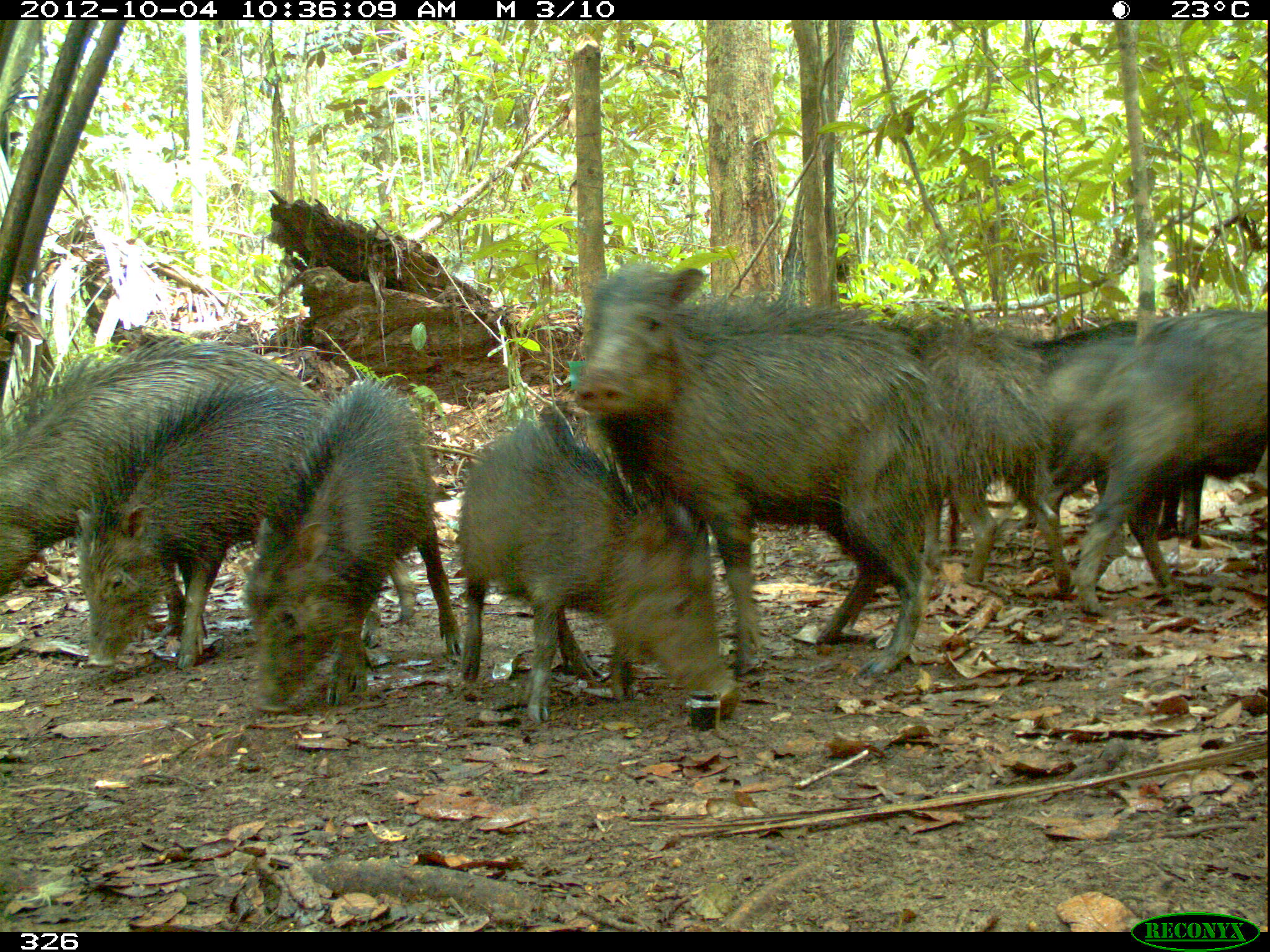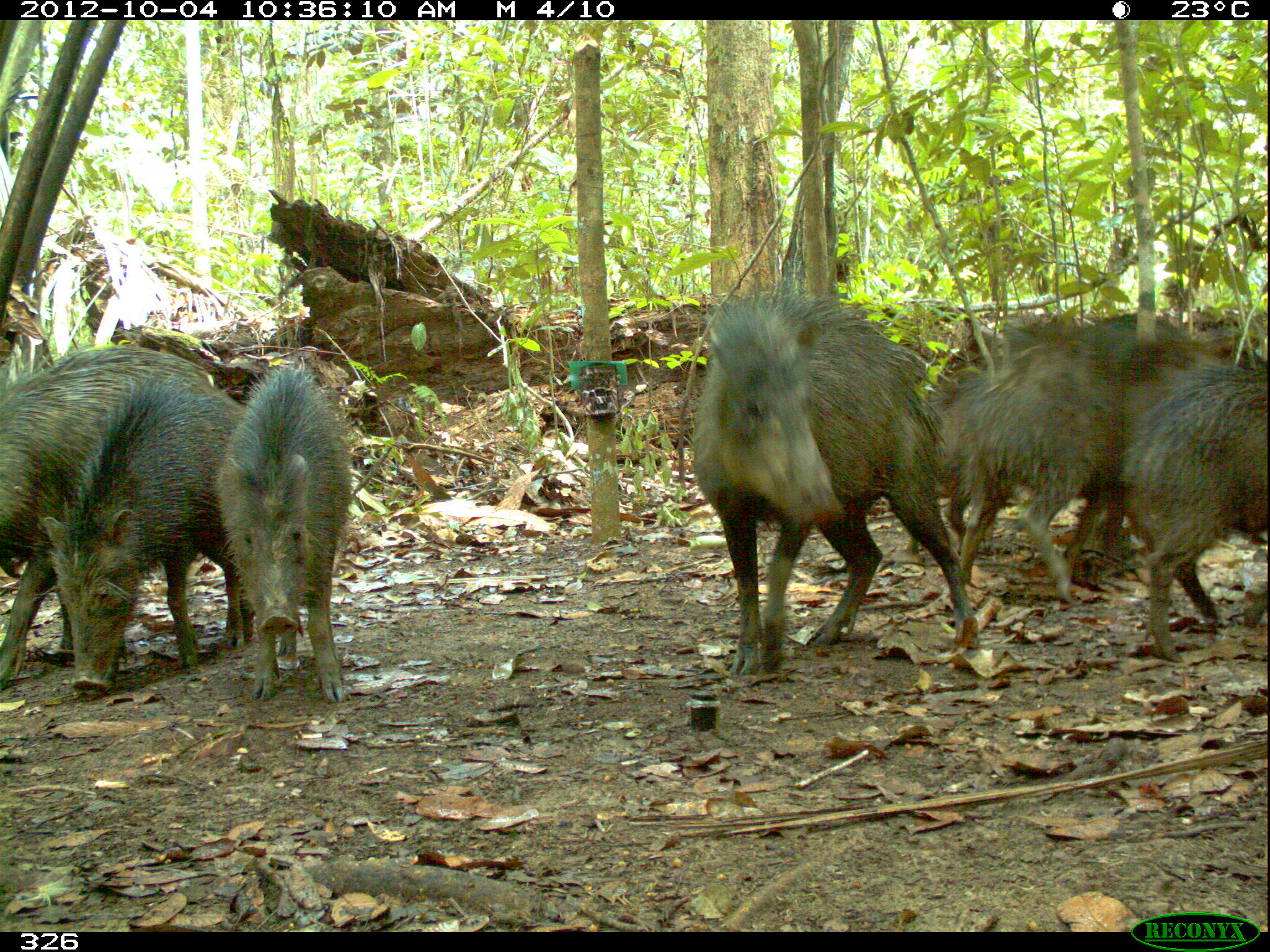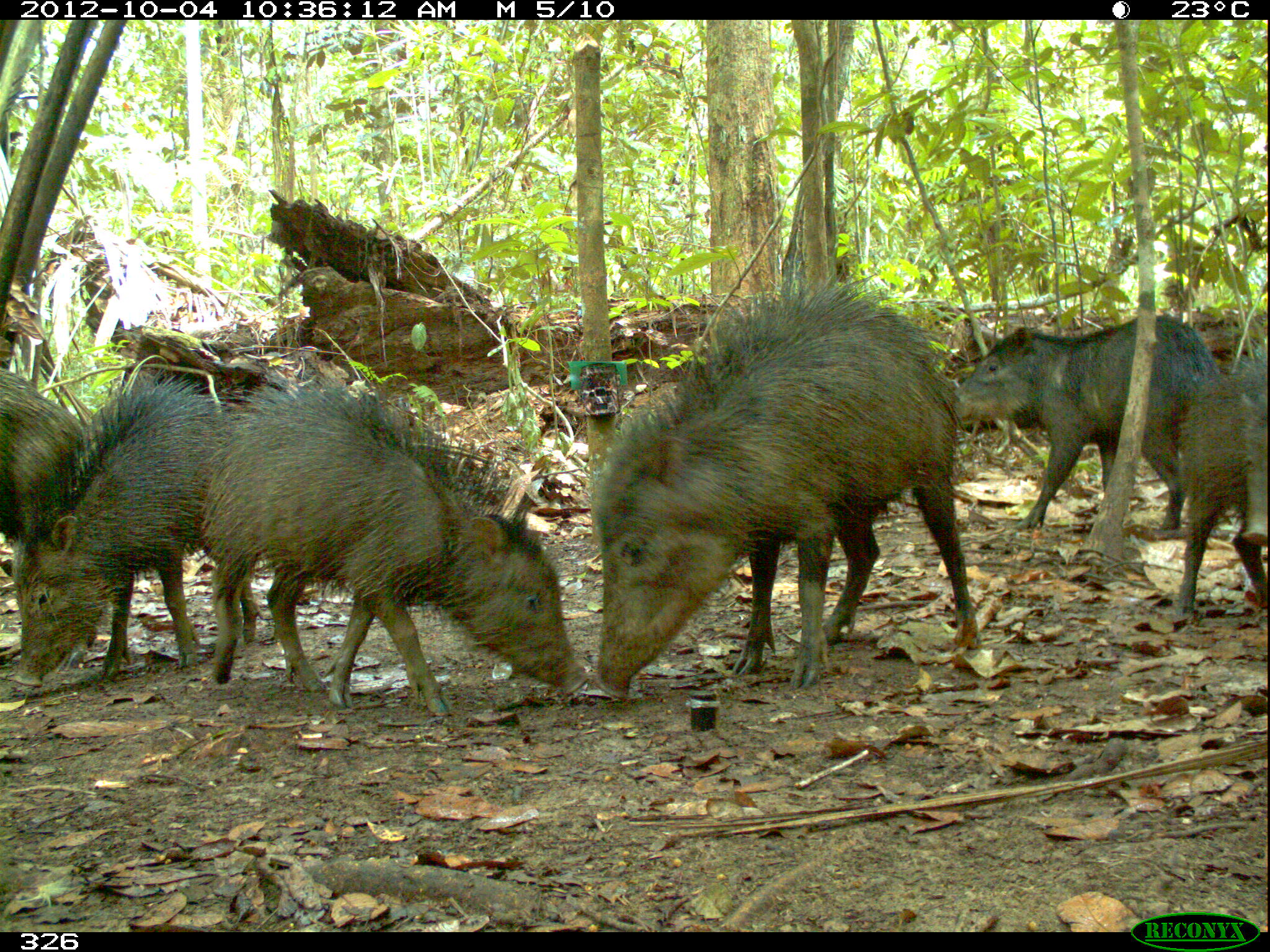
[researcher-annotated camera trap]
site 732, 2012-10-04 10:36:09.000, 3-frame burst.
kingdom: Animalia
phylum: Chordata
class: Mammalia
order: Artiodactyla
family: Tayassuidae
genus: Tayassu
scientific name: Tayassu pecari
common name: white-lipped peccary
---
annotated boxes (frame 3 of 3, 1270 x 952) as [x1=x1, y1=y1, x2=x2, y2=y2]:
tayassu pecari: [x1=588, y1=274, x2=982, y2=701]; [x1=197, y1=355, x2=590, y2=716]; [x1=0, y1=368, x2=228, y2=683]; [x1=955, y1=311, x2=1218, y2=532]; [x1=1178, y1=351, x2=1265, y2=614]; [x1=0, y1=367, x2=85, y2=542]